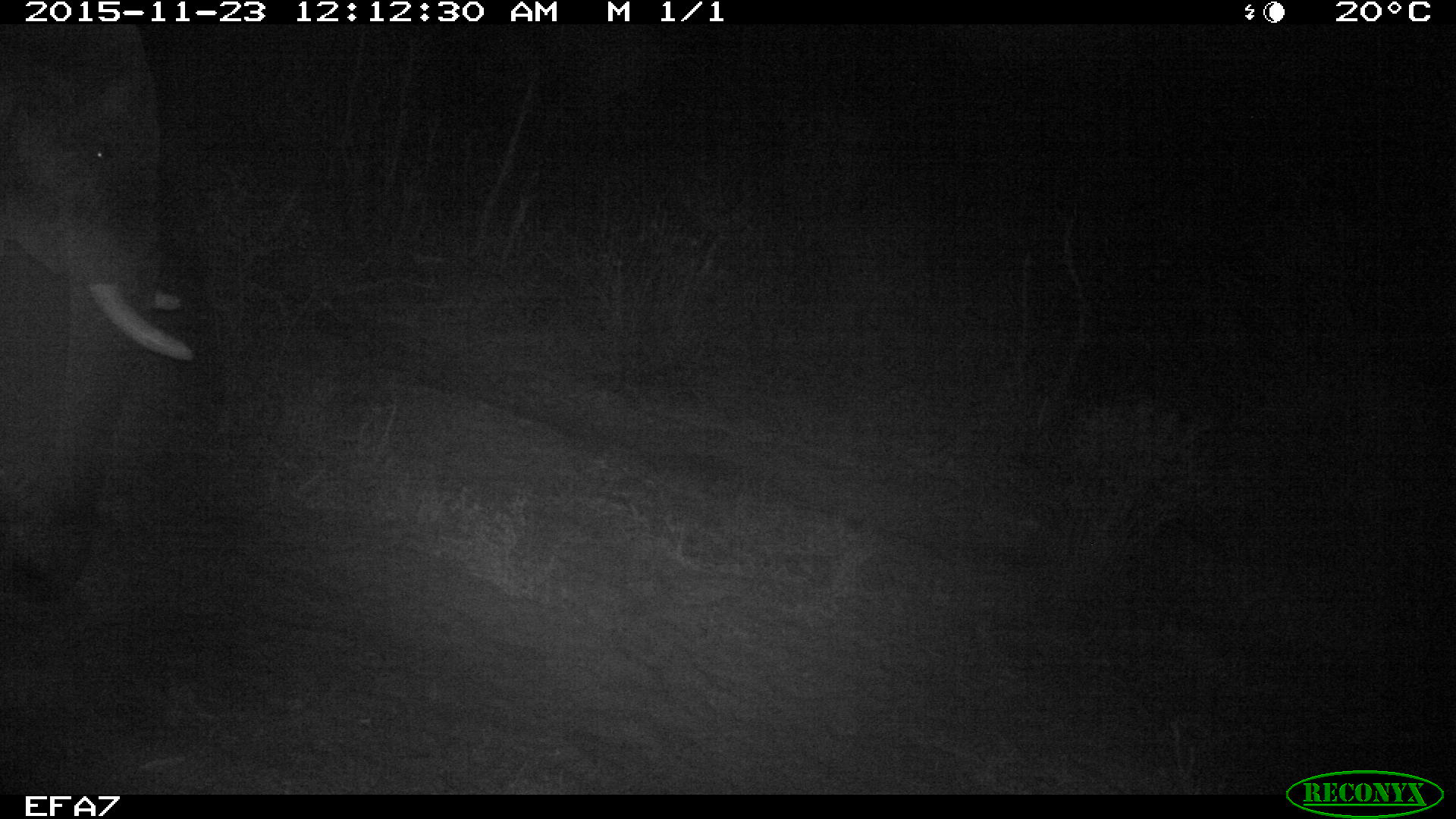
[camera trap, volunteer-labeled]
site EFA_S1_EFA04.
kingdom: Animalia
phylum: Chordata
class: Mammalia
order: Proboscidea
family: Elephantidae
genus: Loxodonta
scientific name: Loxodonta africana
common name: african bush elephant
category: elephant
Elephant (african bush elephant) (Loxodonta africana), count 1. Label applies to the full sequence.